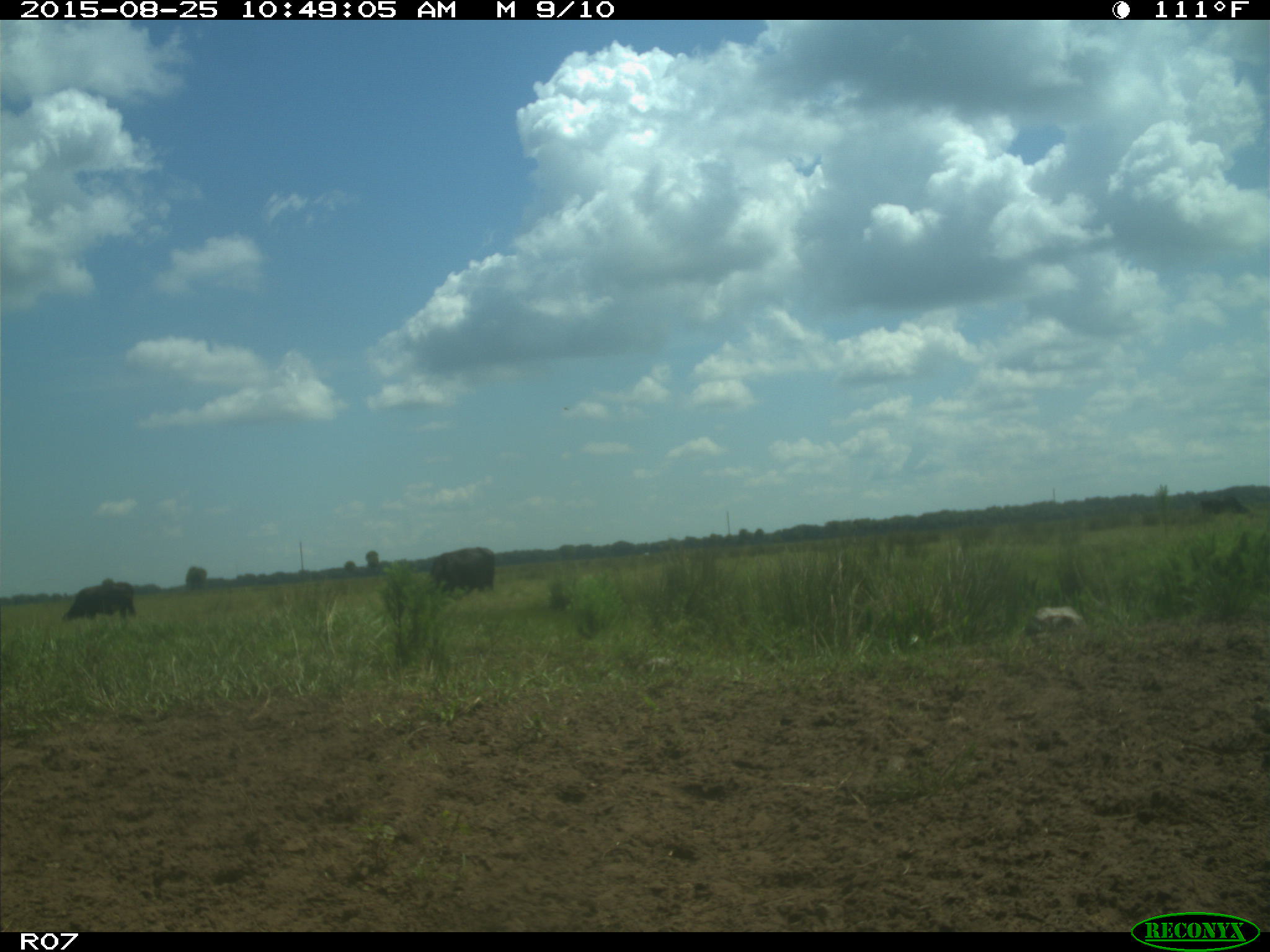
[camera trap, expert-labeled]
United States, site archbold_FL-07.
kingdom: Animalia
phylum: Chordata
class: Mammalia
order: Artiodactyla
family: Bovidae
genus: Bos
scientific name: Bos taurus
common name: domestic cow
Bos taurus (domestic cow).